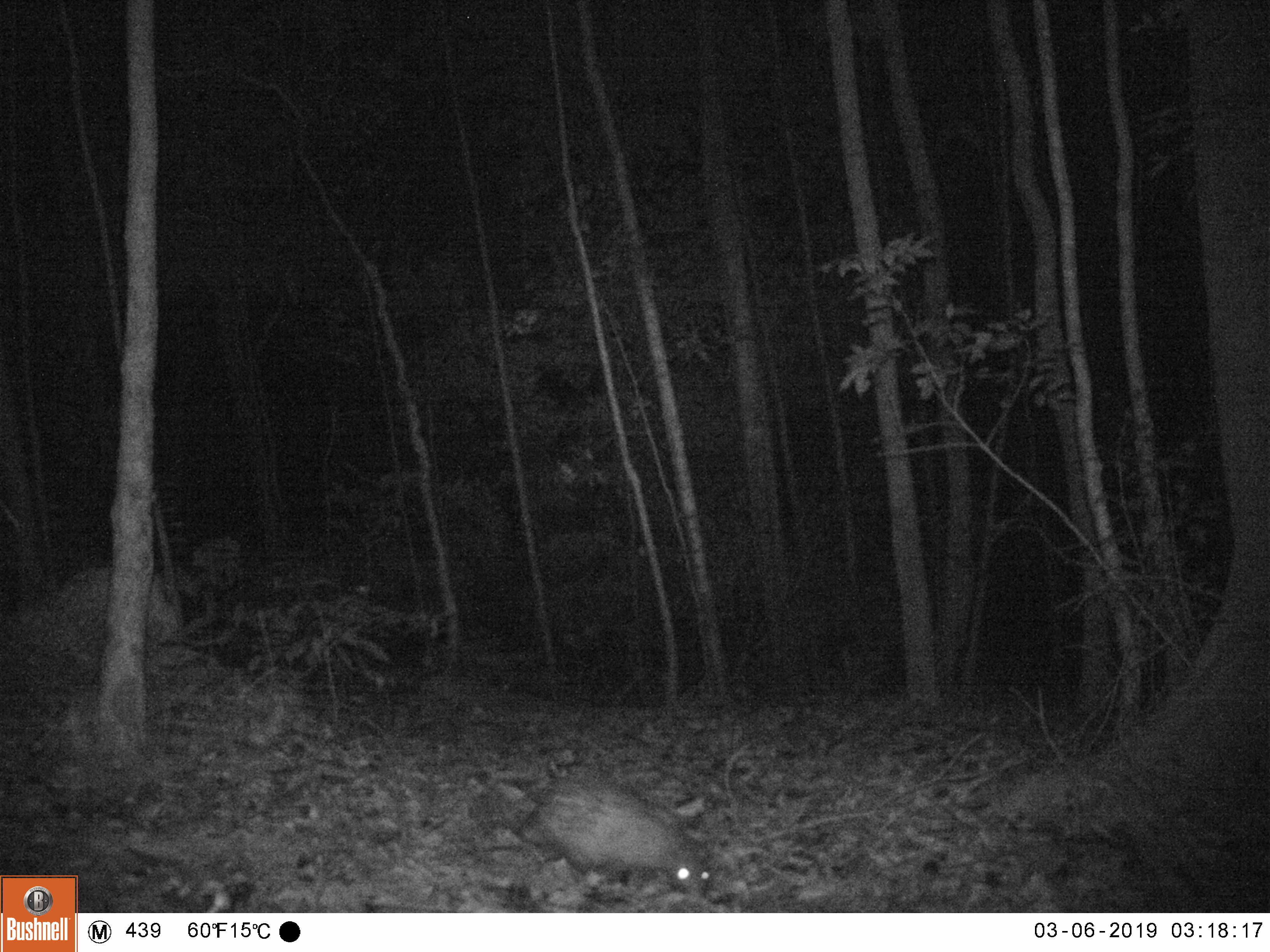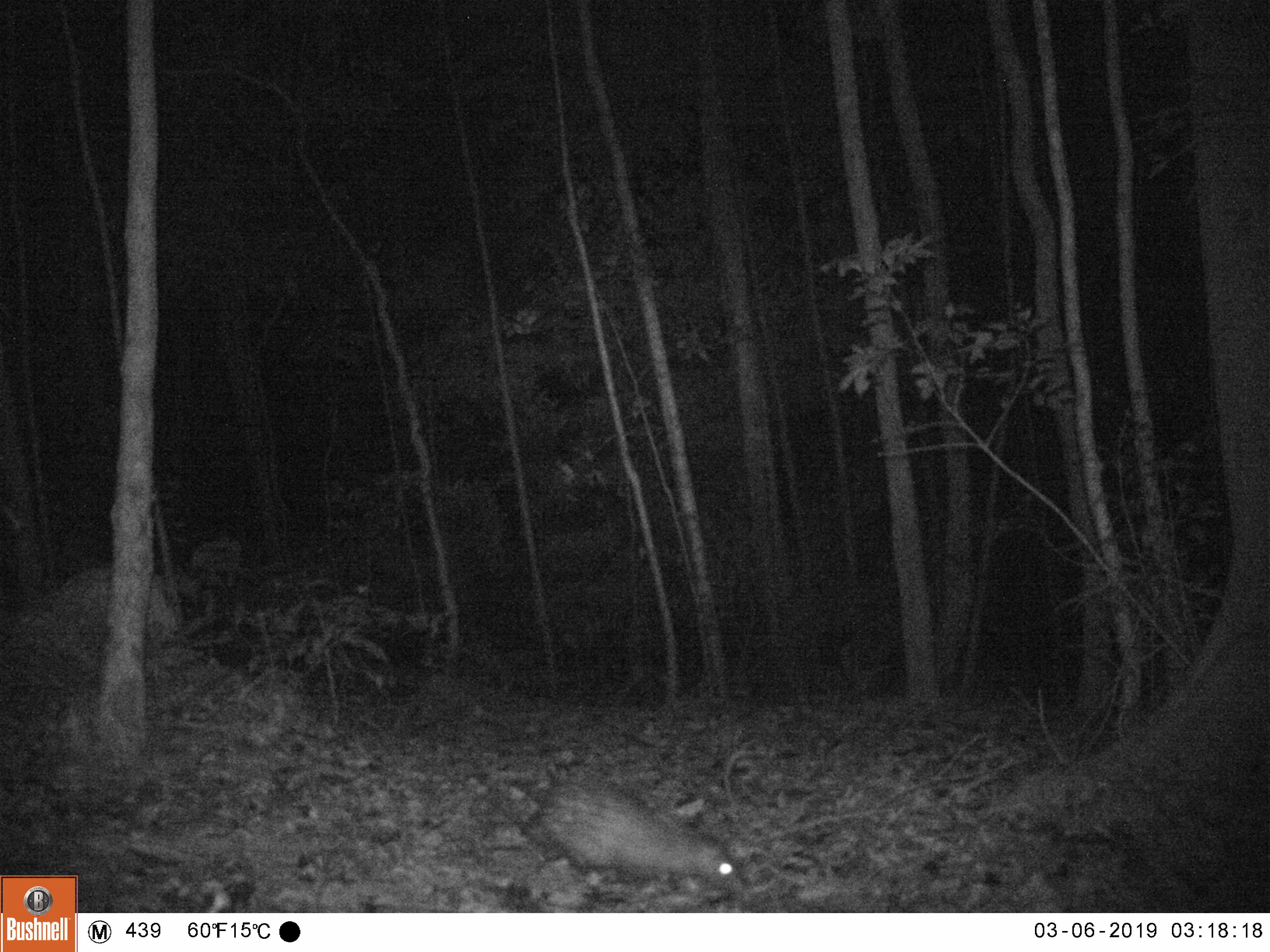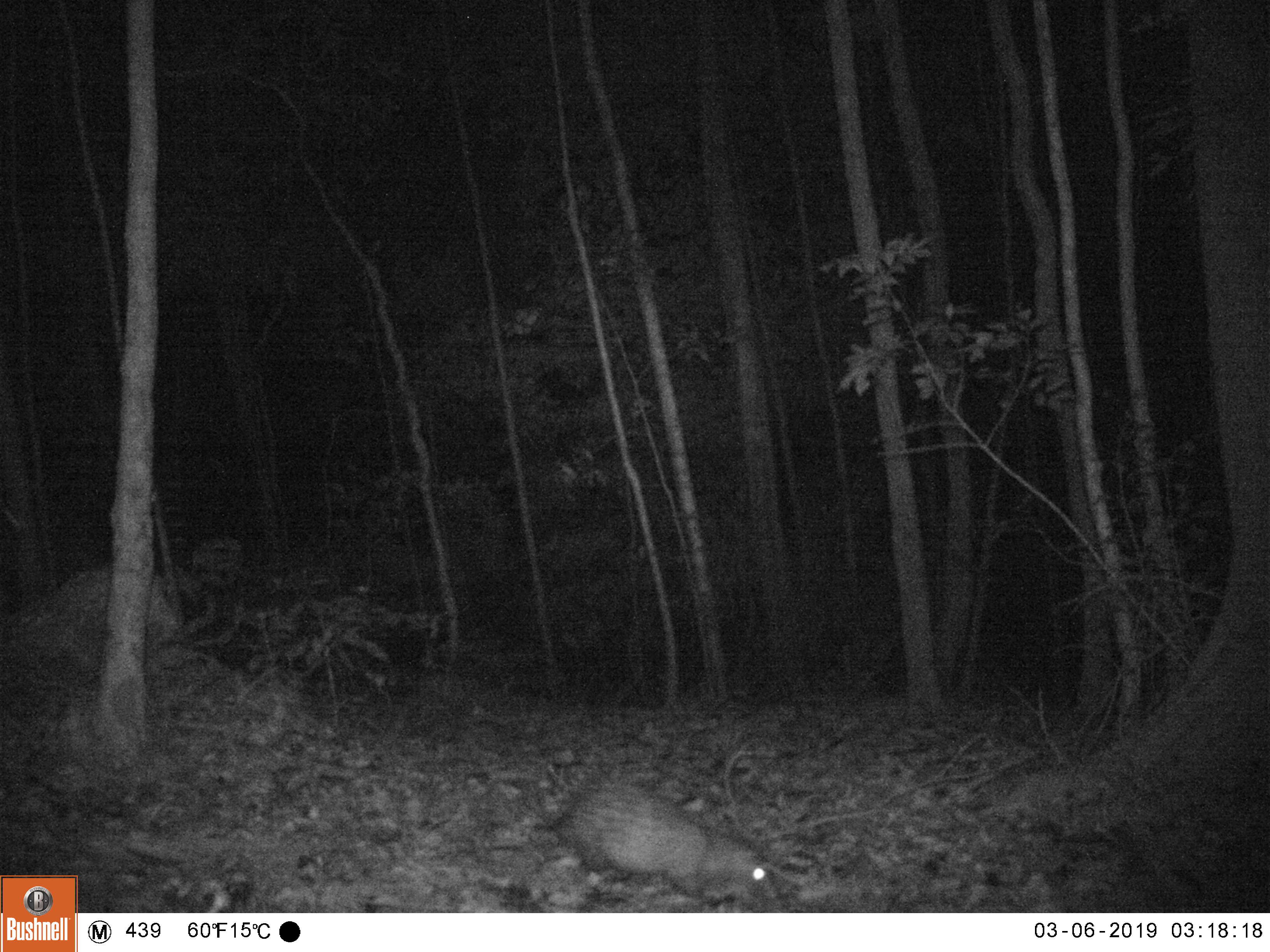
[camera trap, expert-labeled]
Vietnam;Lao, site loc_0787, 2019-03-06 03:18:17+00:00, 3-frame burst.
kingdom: Animalia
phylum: Chordata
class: Mammalia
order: Rodentia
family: Hystricidae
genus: Atherurus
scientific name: Atherurus macrourus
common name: asiatic brush-tailed porcupine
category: asiatic brush tailed porcupine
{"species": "asiatic brush tailed porcupine (asiatic brush-tailed porcupine) (Atherurus macrourus)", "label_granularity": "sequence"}